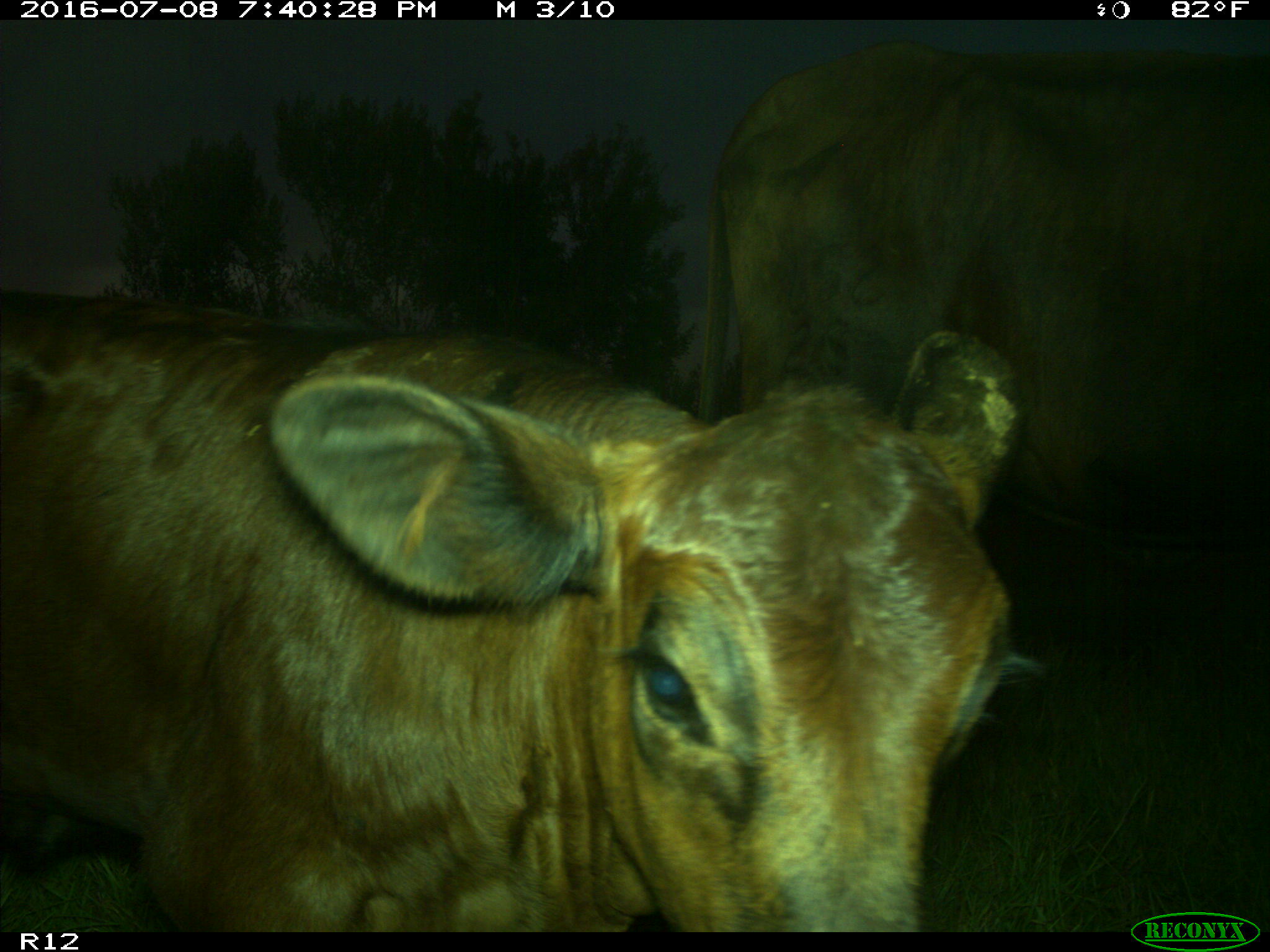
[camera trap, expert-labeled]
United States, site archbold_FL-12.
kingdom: Animalia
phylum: Chordata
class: Mammalia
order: Artiodactyla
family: Bovidae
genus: Bos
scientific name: Bos taurus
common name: domestic cow